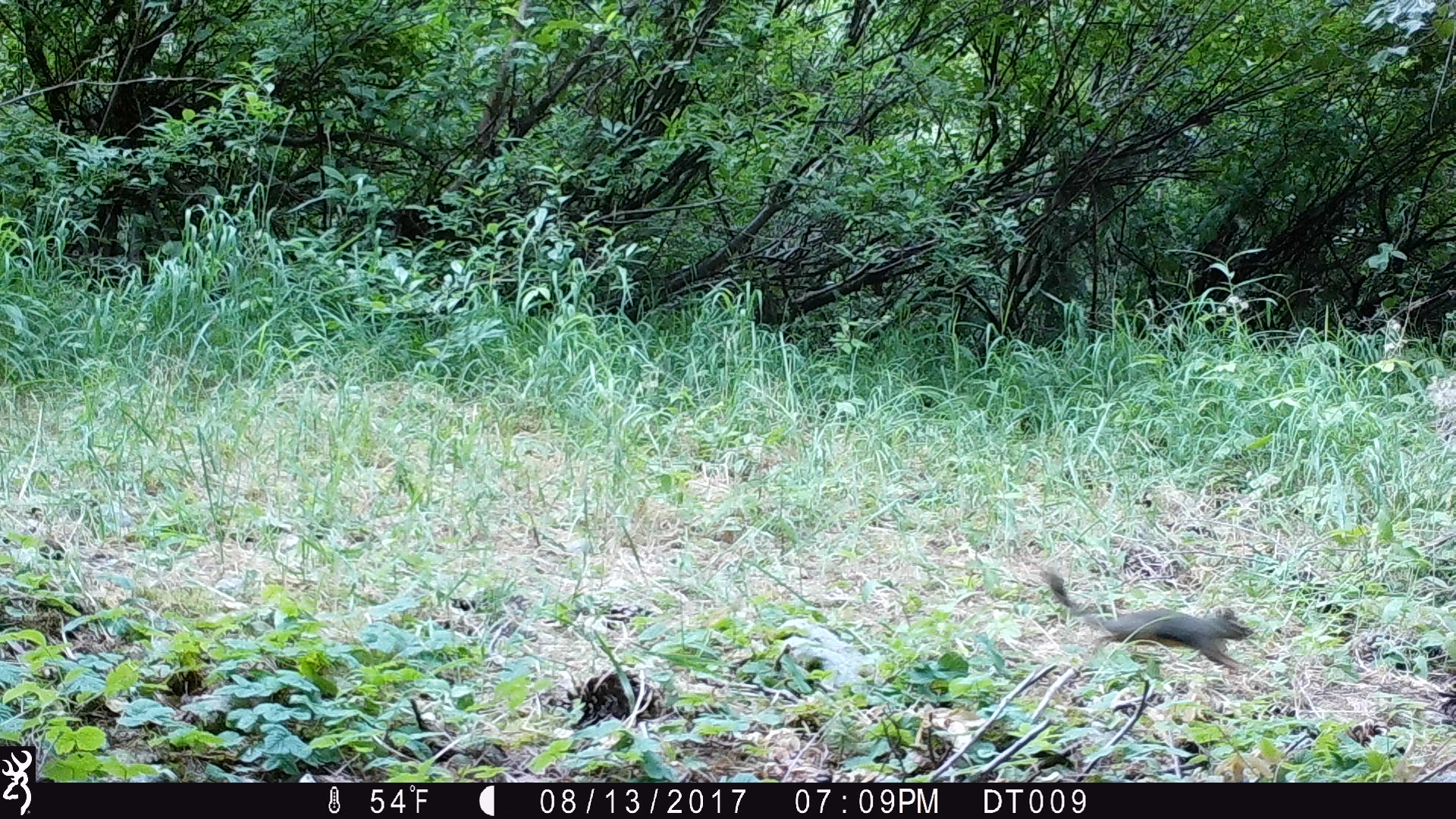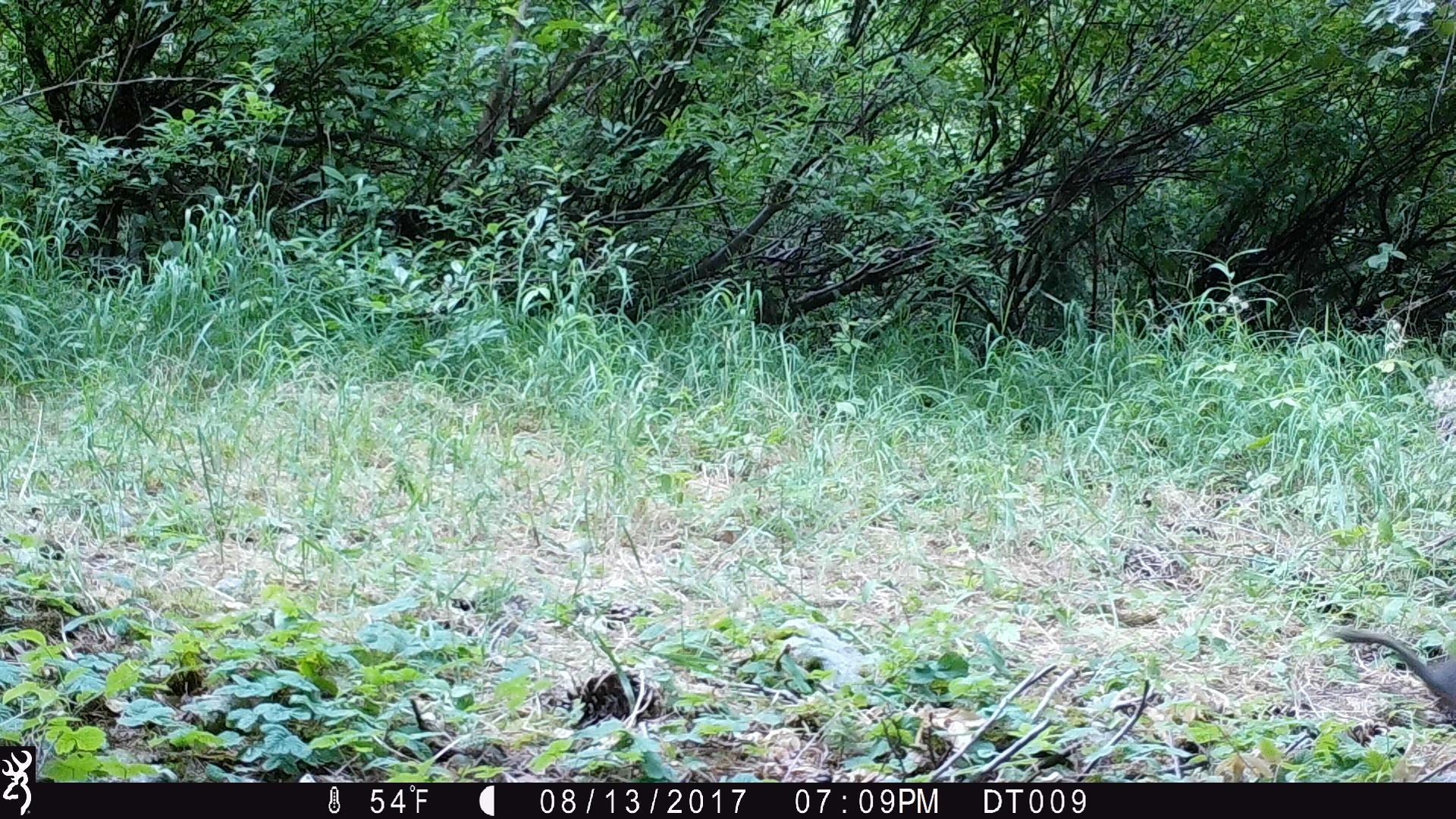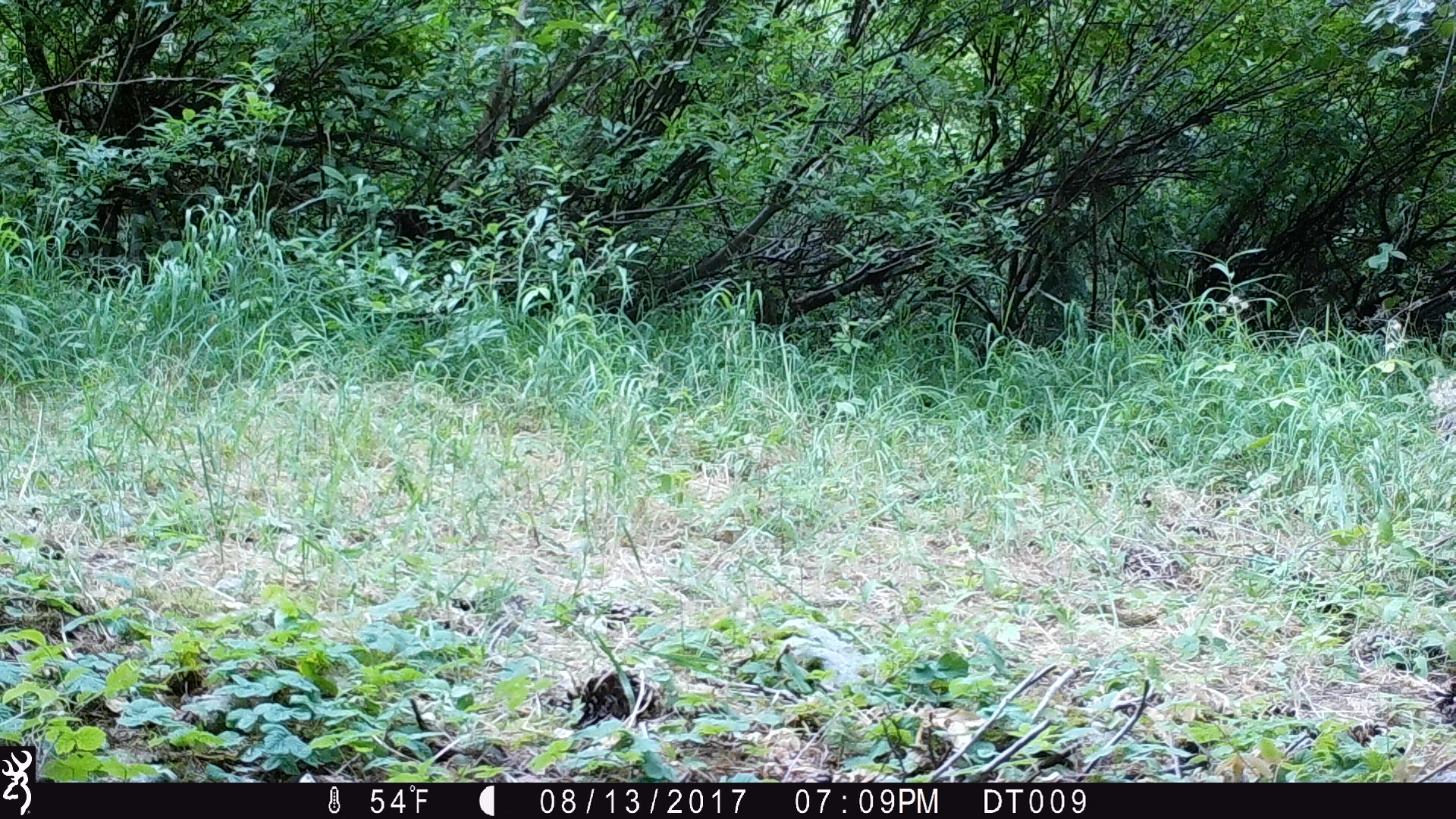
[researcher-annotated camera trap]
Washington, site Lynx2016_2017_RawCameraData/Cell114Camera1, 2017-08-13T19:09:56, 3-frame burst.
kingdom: Animalia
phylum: Chordata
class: Mammalia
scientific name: Mammalia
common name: small mammal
Small mammal (Mammalia). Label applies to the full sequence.